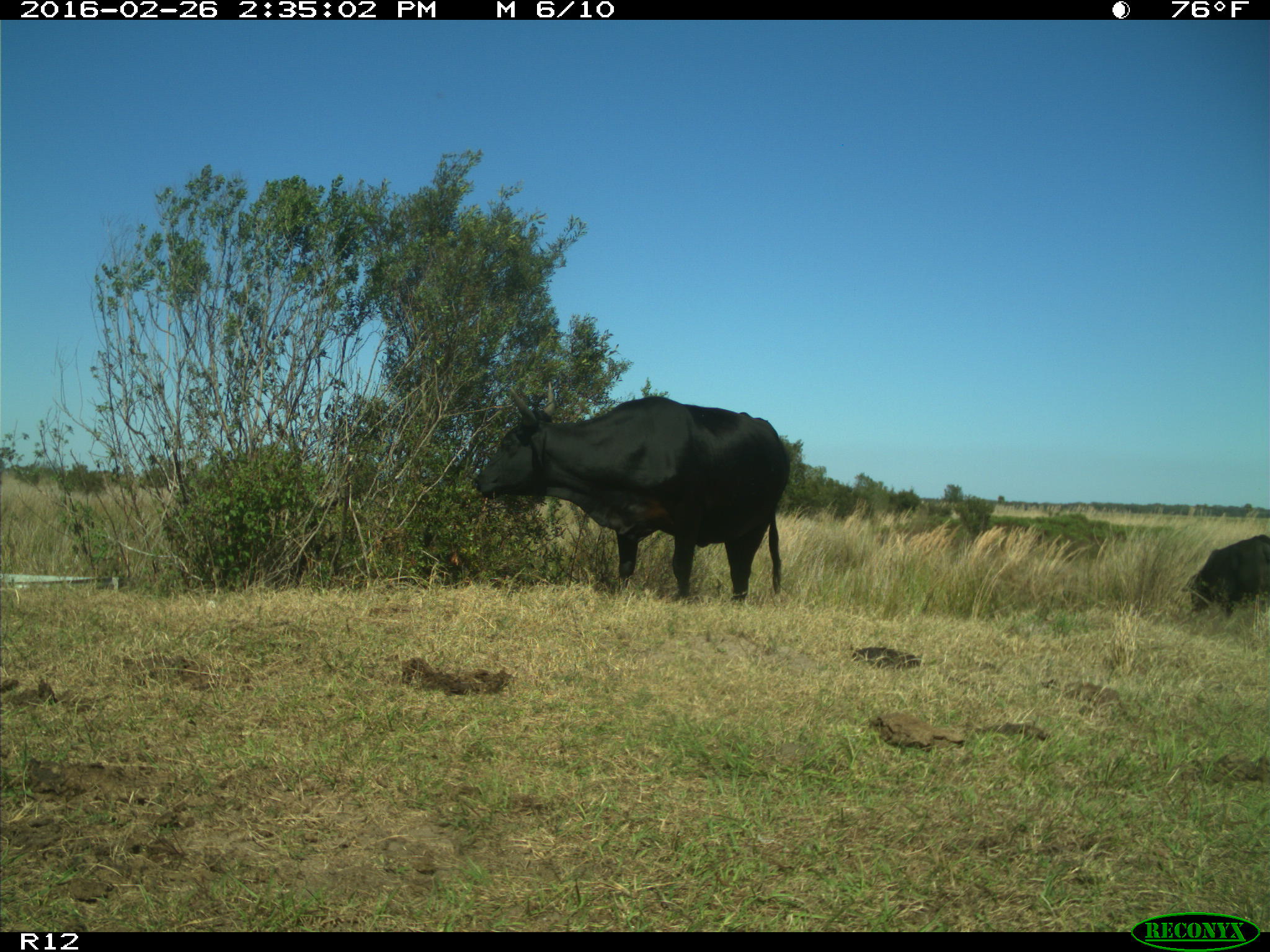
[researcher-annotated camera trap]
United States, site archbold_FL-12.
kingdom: Animalia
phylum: Chordata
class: Mammalia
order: Artiodactyla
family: Bovidae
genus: Bos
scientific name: Bos taurus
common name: domestic cow